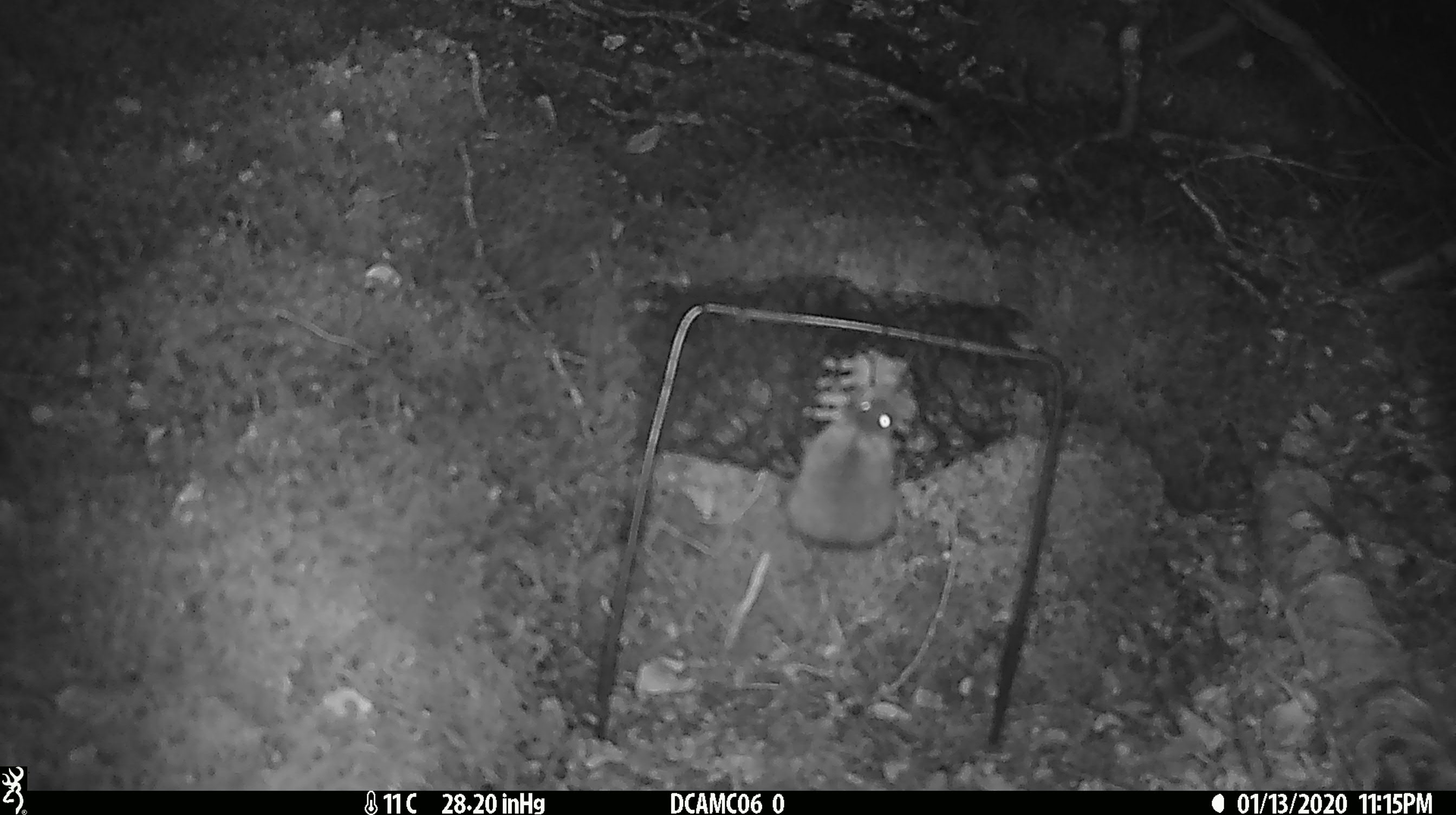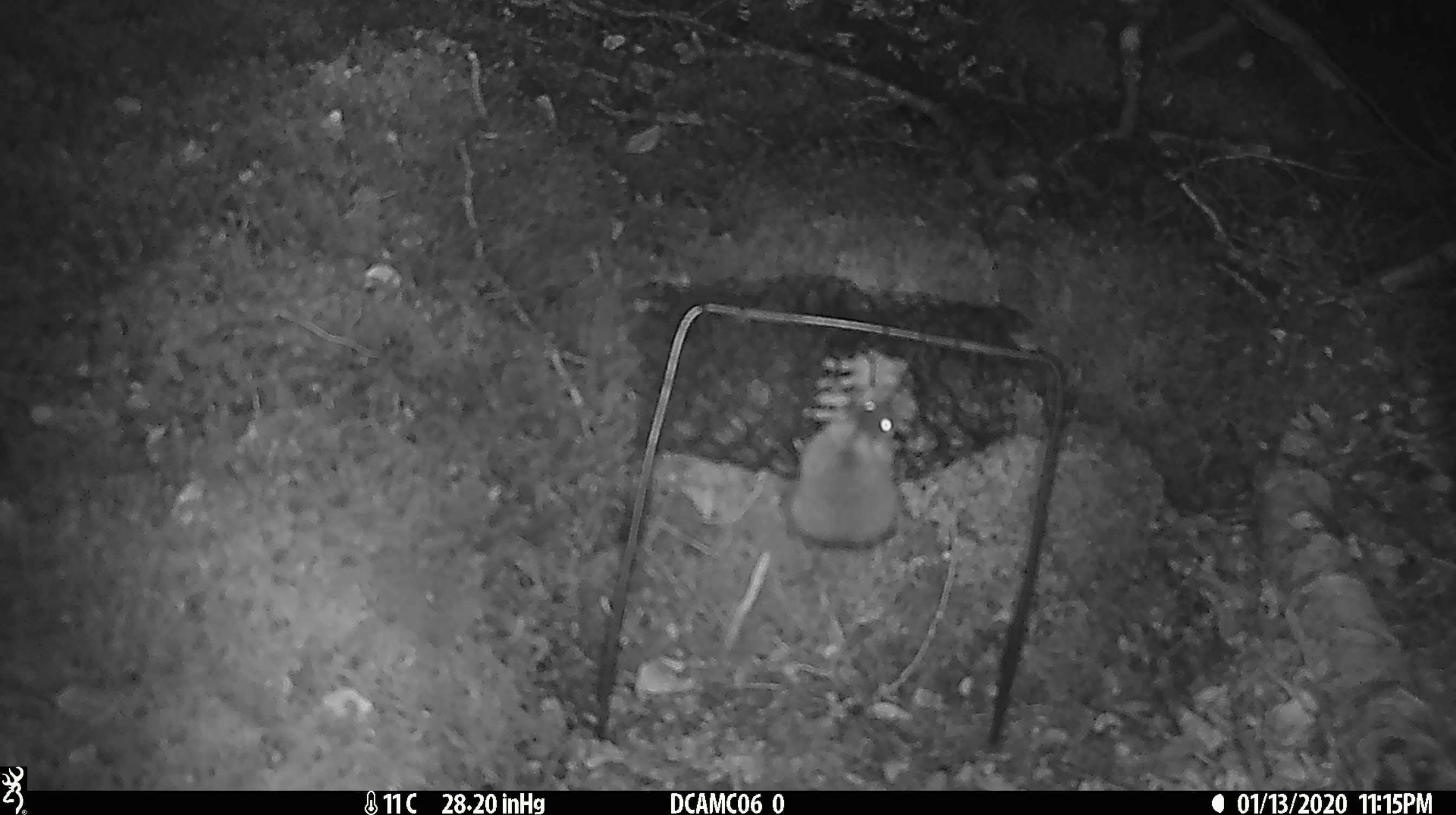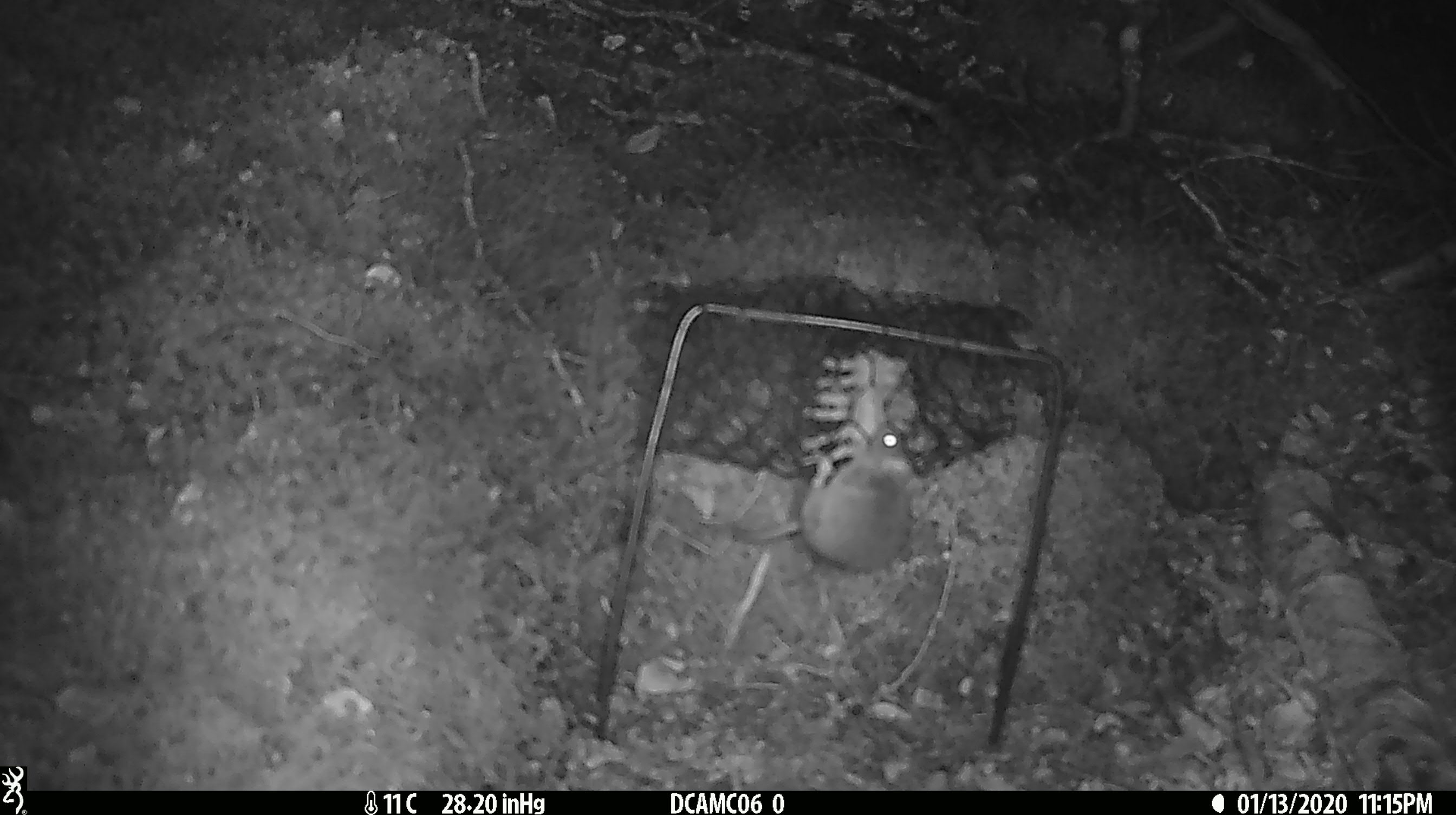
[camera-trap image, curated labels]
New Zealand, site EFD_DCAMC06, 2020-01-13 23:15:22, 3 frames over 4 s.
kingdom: Animalia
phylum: Chordata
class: Mammalia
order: Rodentia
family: Muridae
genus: Mus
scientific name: Mus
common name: mouse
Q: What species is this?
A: Mouse (Mus).